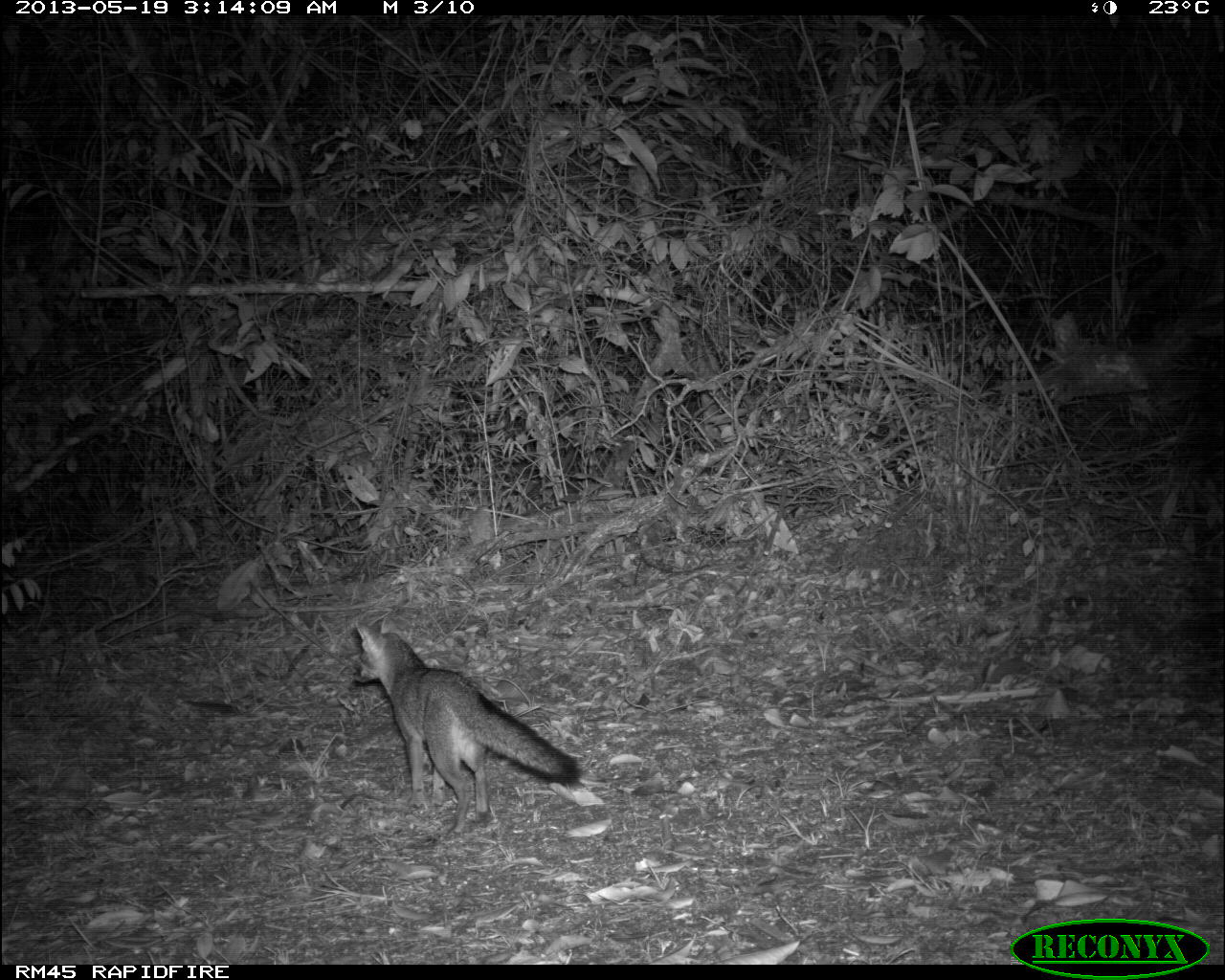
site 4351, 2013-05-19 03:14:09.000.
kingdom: Animalia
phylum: Chordata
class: Mammalia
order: Carnivora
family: Canidae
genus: Urocyon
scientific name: Urocyon cinereoargenteus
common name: gray fox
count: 1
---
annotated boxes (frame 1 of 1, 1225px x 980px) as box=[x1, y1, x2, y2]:
urocyon cinereoargenteus: box=[350, 616, 588, 842]